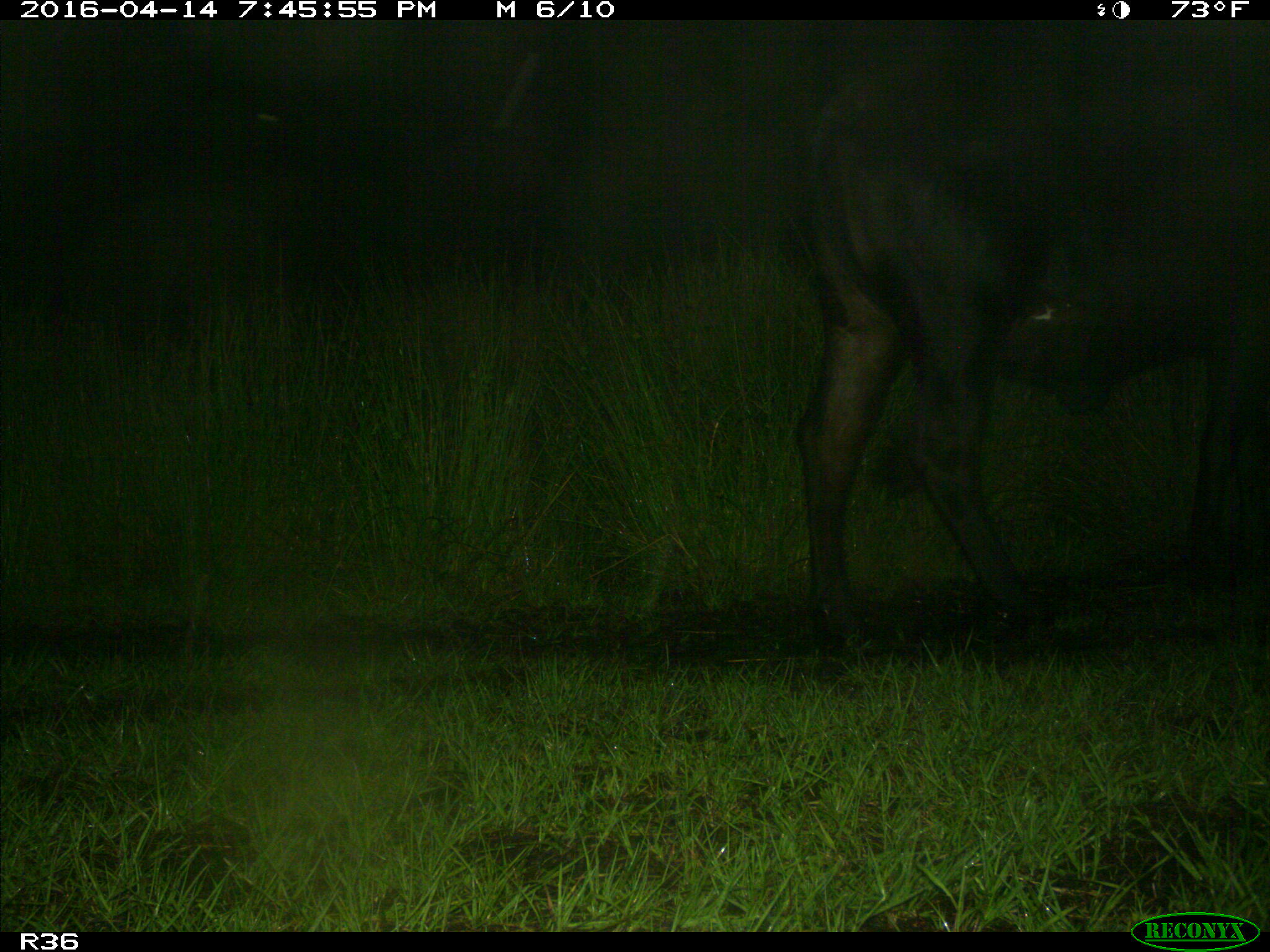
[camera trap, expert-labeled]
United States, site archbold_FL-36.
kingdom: Animalia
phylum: Chordata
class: Mammalia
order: Artiodactyla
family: Bovidae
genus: Bos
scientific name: Bos taurus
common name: domestic cow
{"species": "Bos taurus (domestic cow)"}